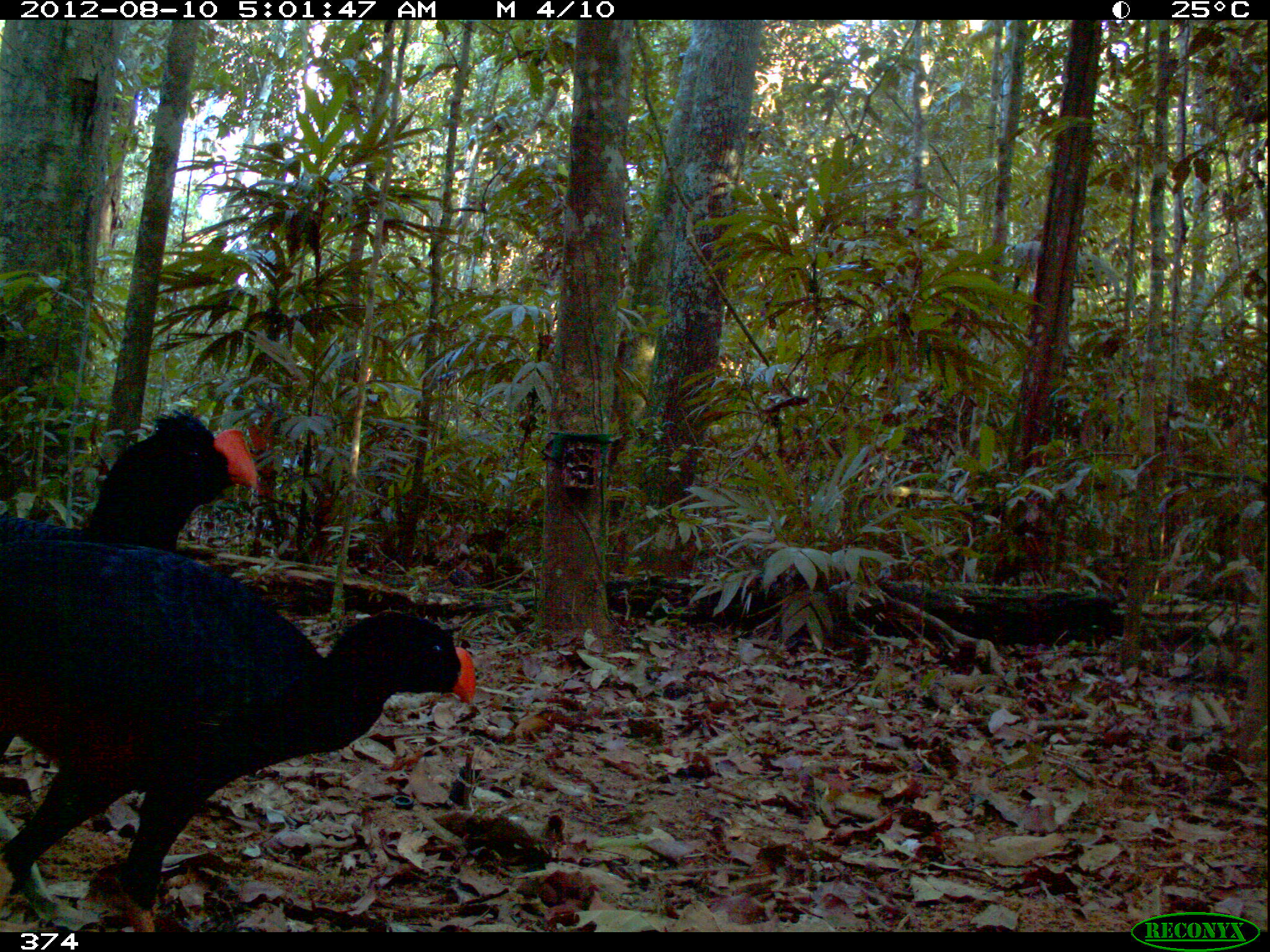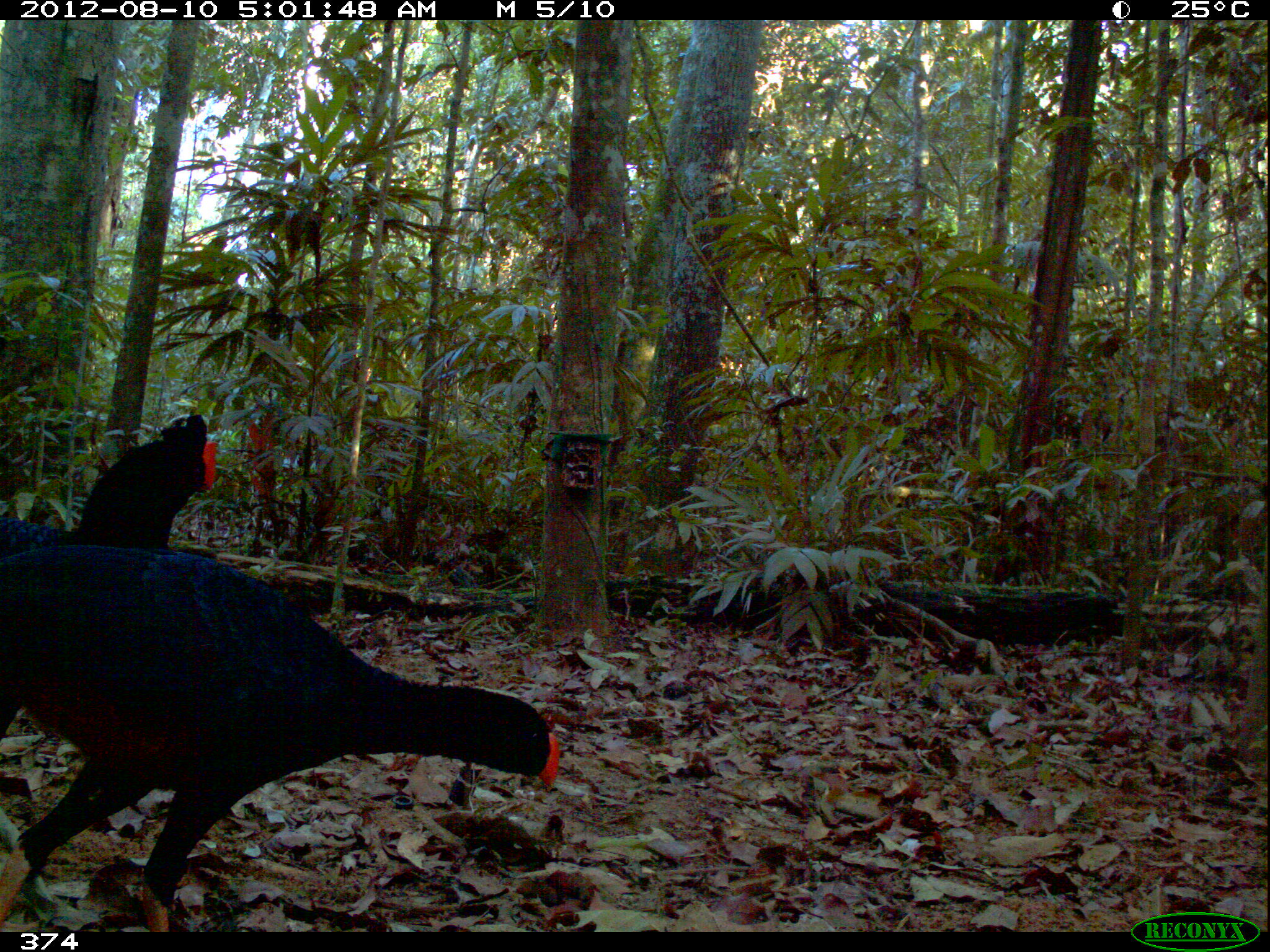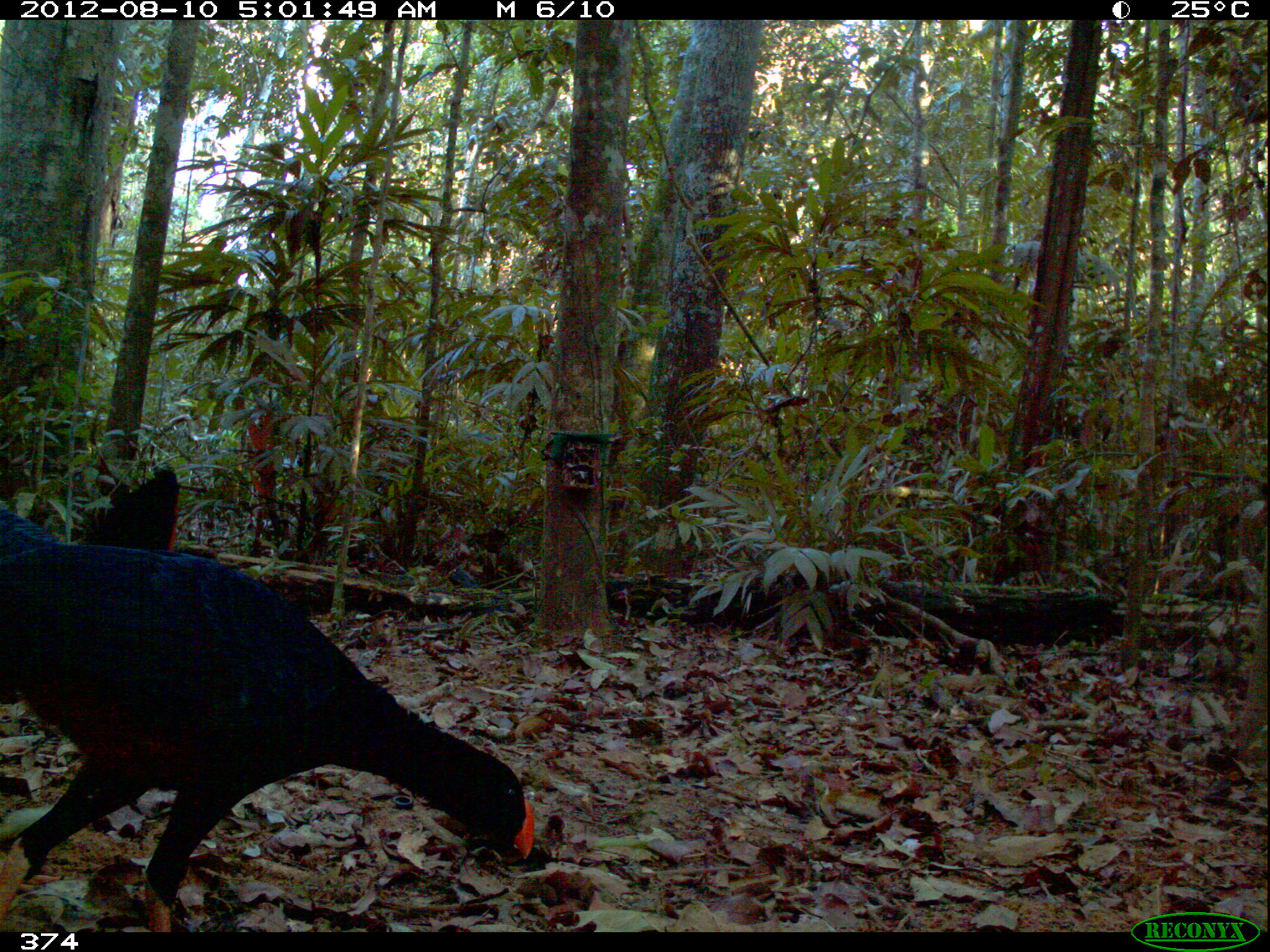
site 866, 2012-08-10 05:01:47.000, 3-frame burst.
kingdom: Animalia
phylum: Chordata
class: Aves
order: Galliformes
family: Cracidae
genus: Mitu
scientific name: Mitu tuberosum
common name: razor-billed curassow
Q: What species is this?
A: Mitu tuberosum (razor-billed curassow).